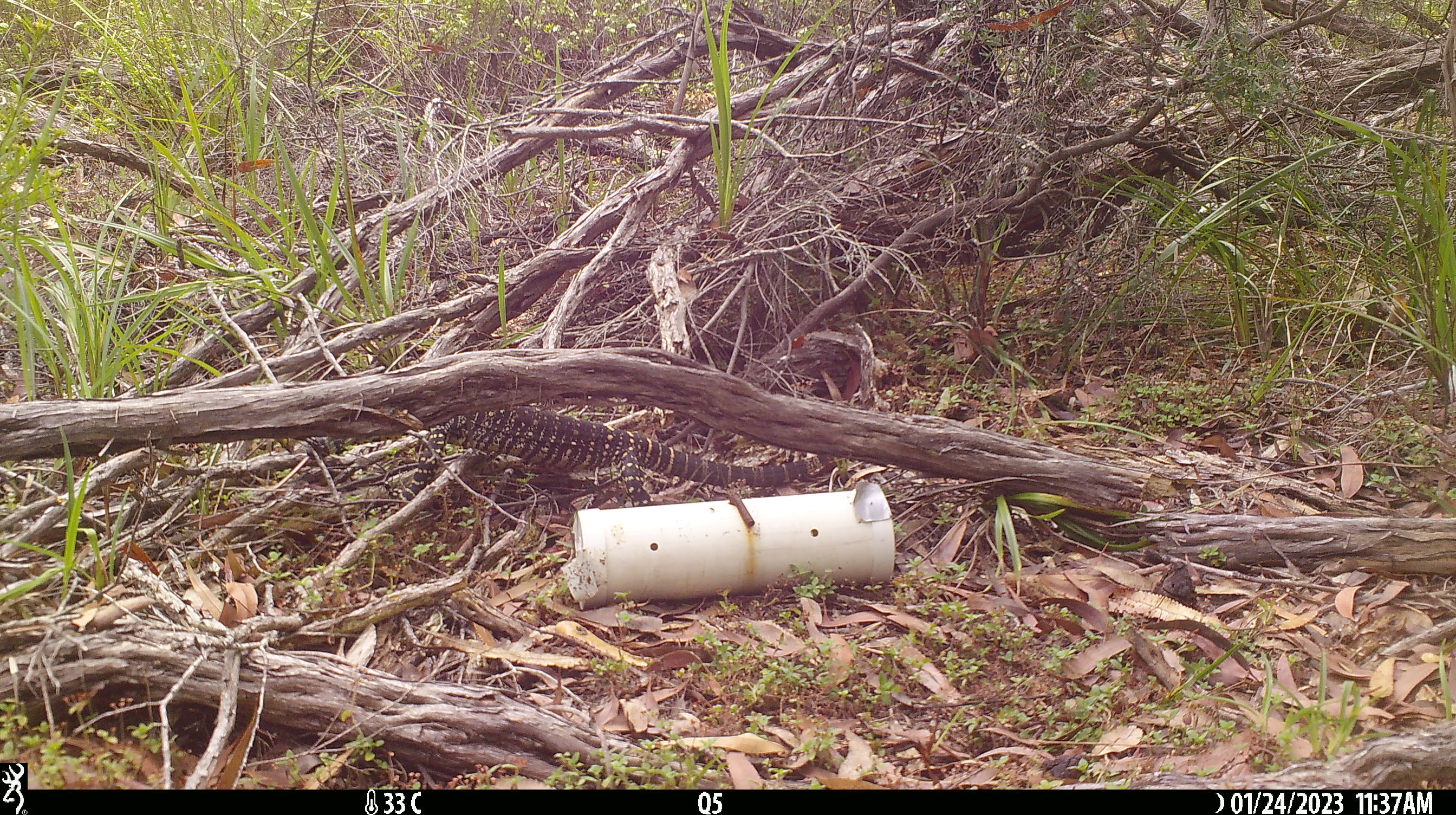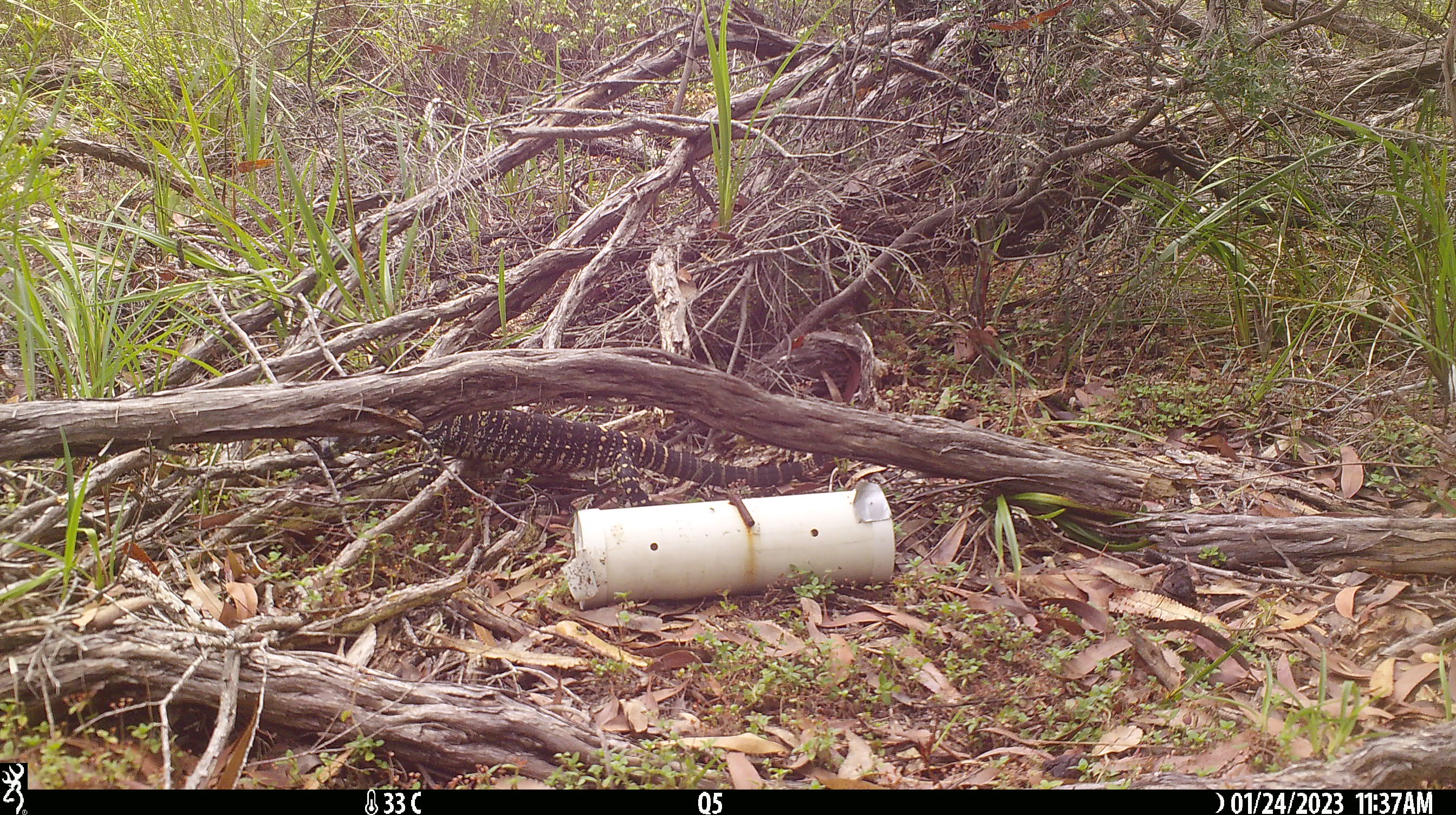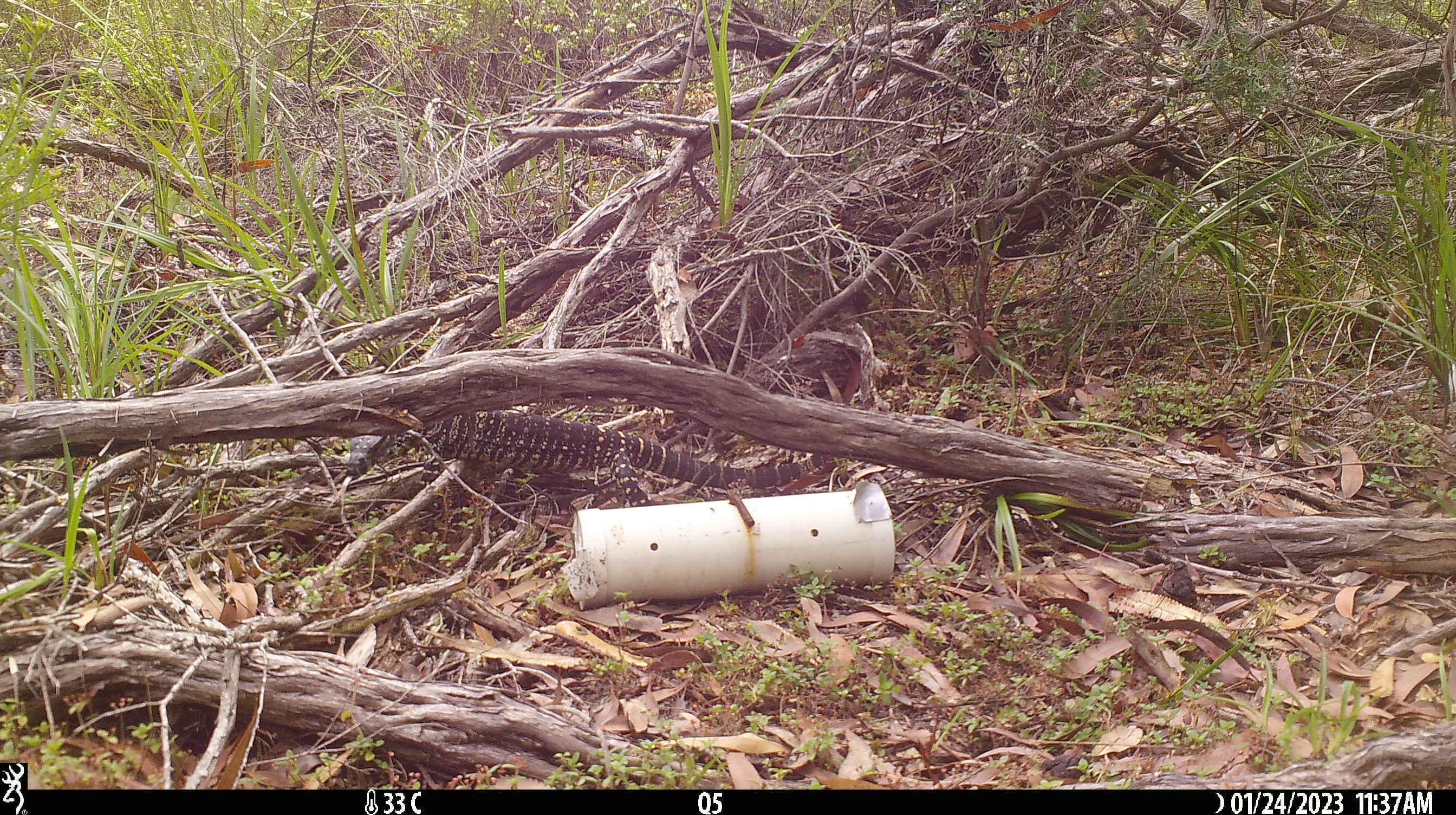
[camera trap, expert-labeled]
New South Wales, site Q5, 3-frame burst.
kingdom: Animalia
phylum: Chordata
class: Reptilia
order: Squamata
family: Varanidae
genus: Varanus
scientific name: Varanus varius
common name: lace monitor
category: goanna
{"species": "goanna (lace monitor) (Varanus varius)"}